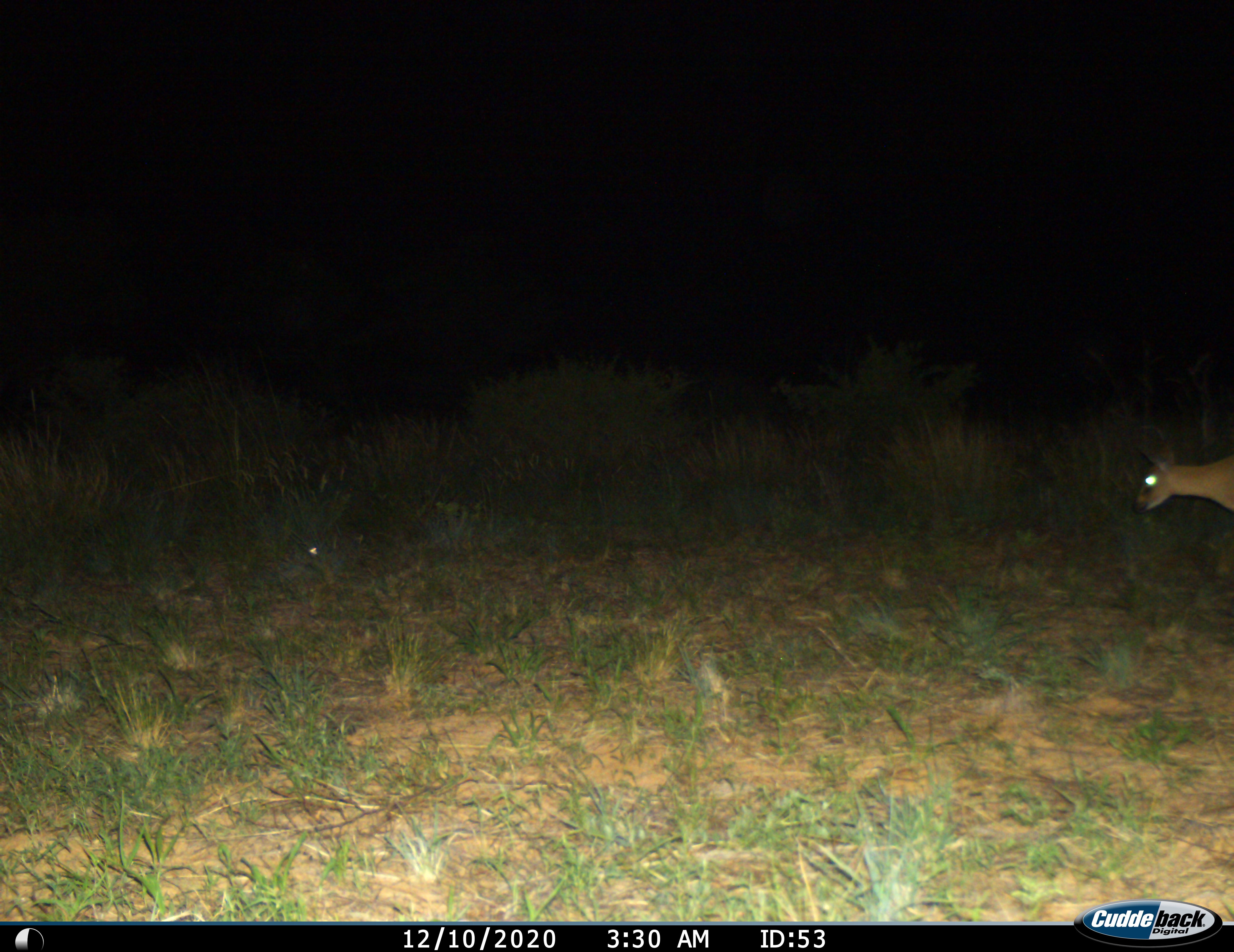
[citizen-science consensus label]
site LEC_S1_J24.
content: unidentified animal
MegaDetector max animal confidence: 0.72